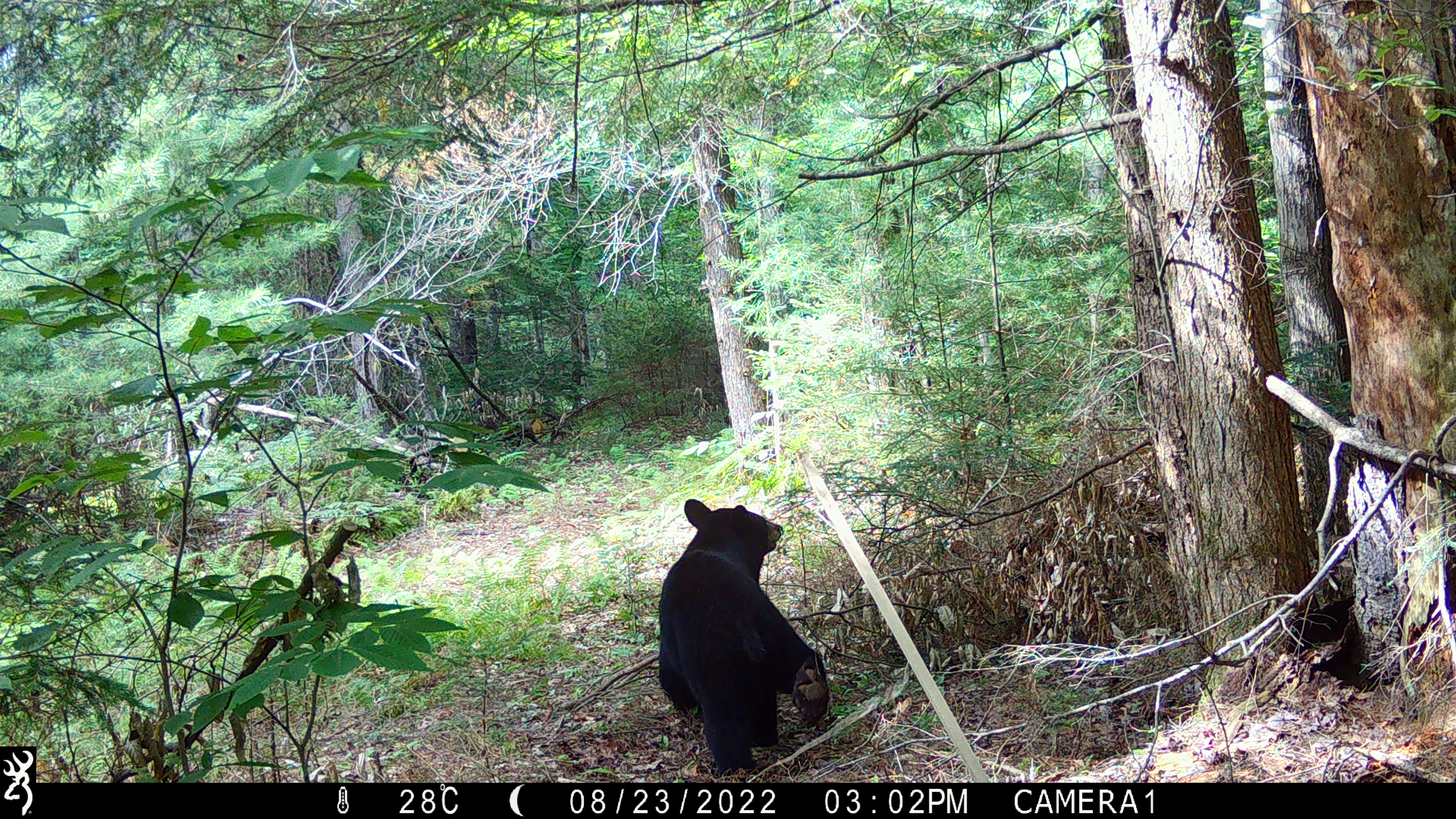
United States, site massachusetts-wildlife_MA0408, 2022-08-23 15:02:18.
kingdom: Animalia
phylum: Chordata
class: Mammalia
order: Carnivora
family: Ursidae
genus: Ursus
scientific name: Ursus americanus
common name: black bear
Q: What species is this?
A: Black bear (Ursus americanus).